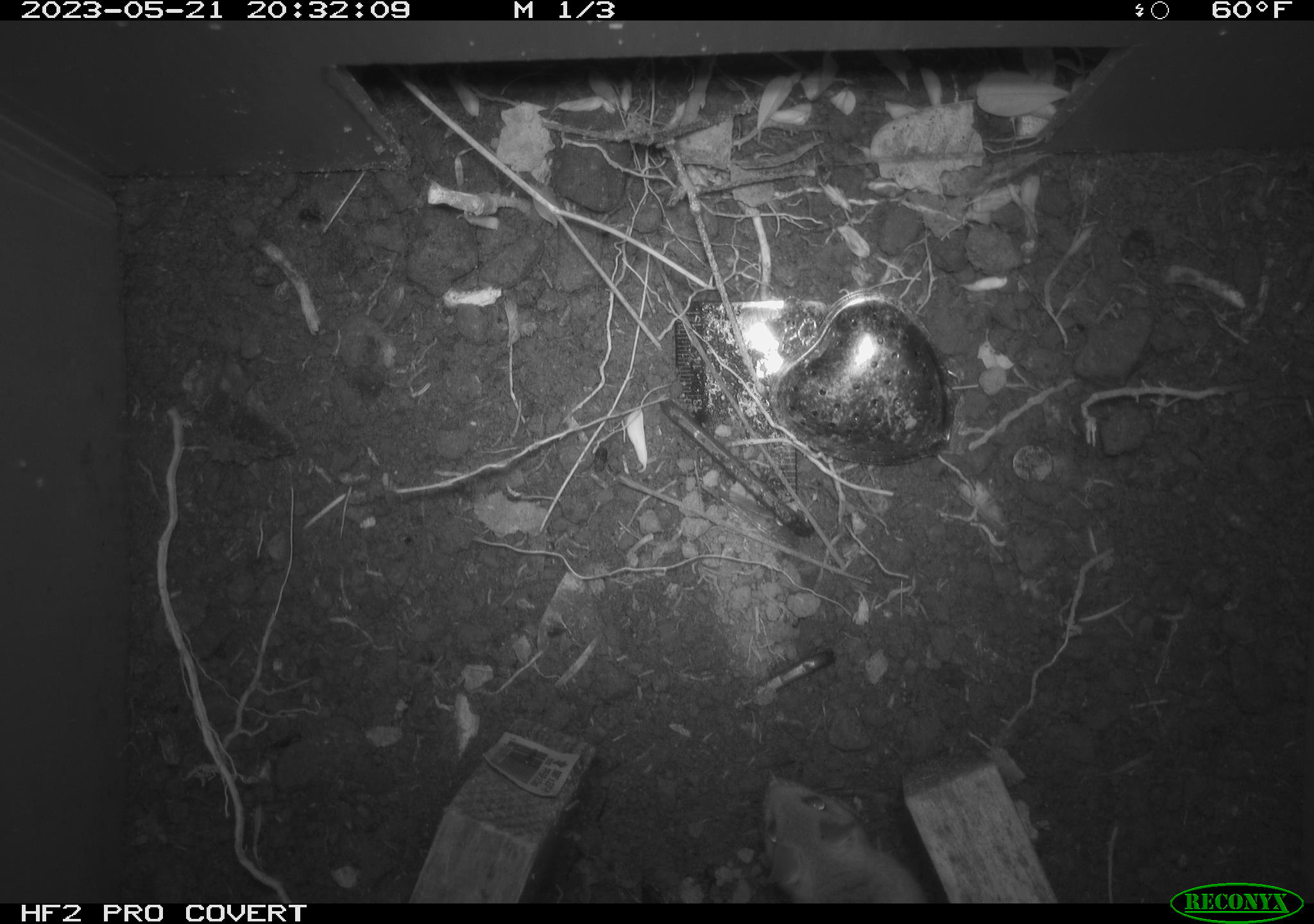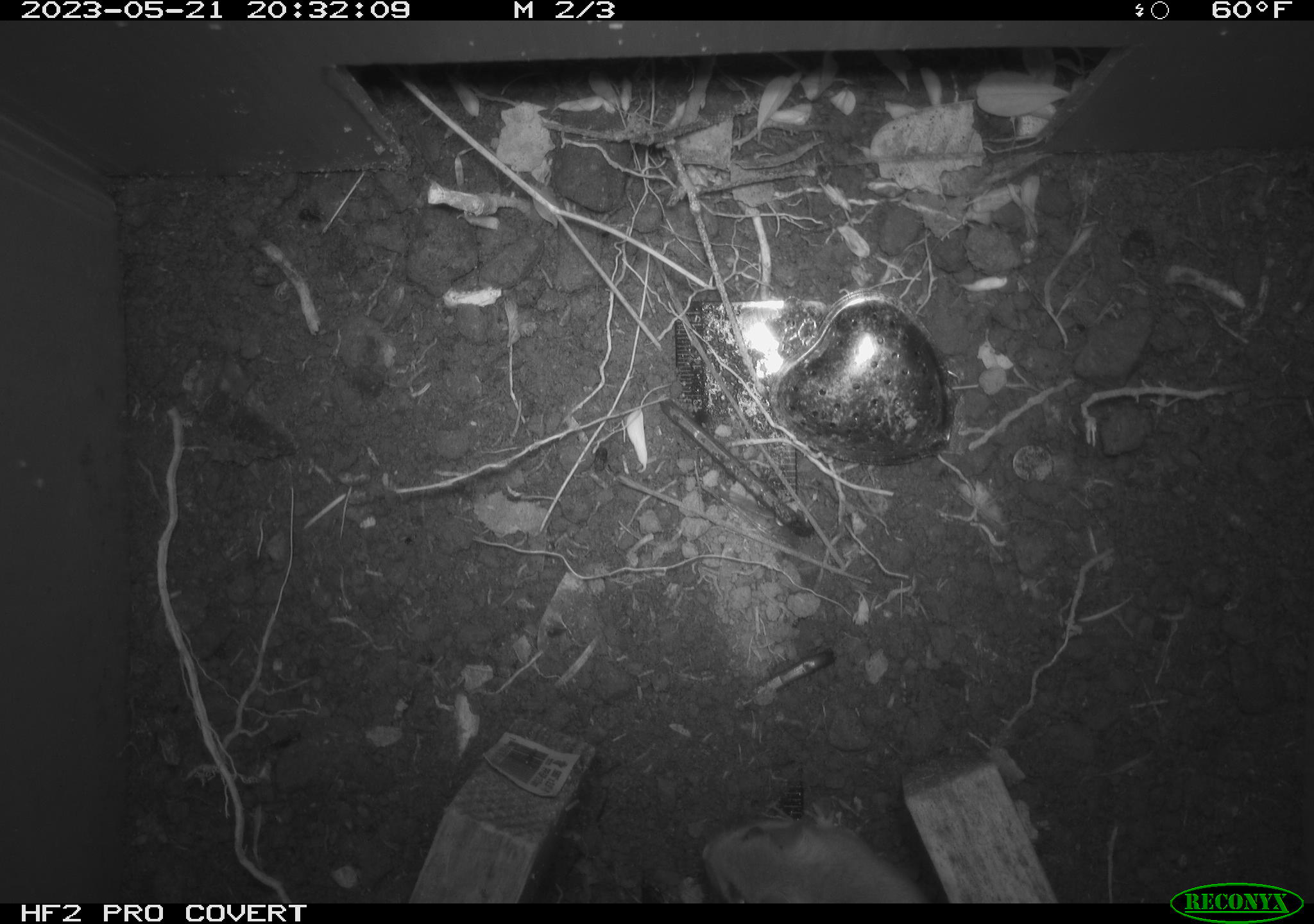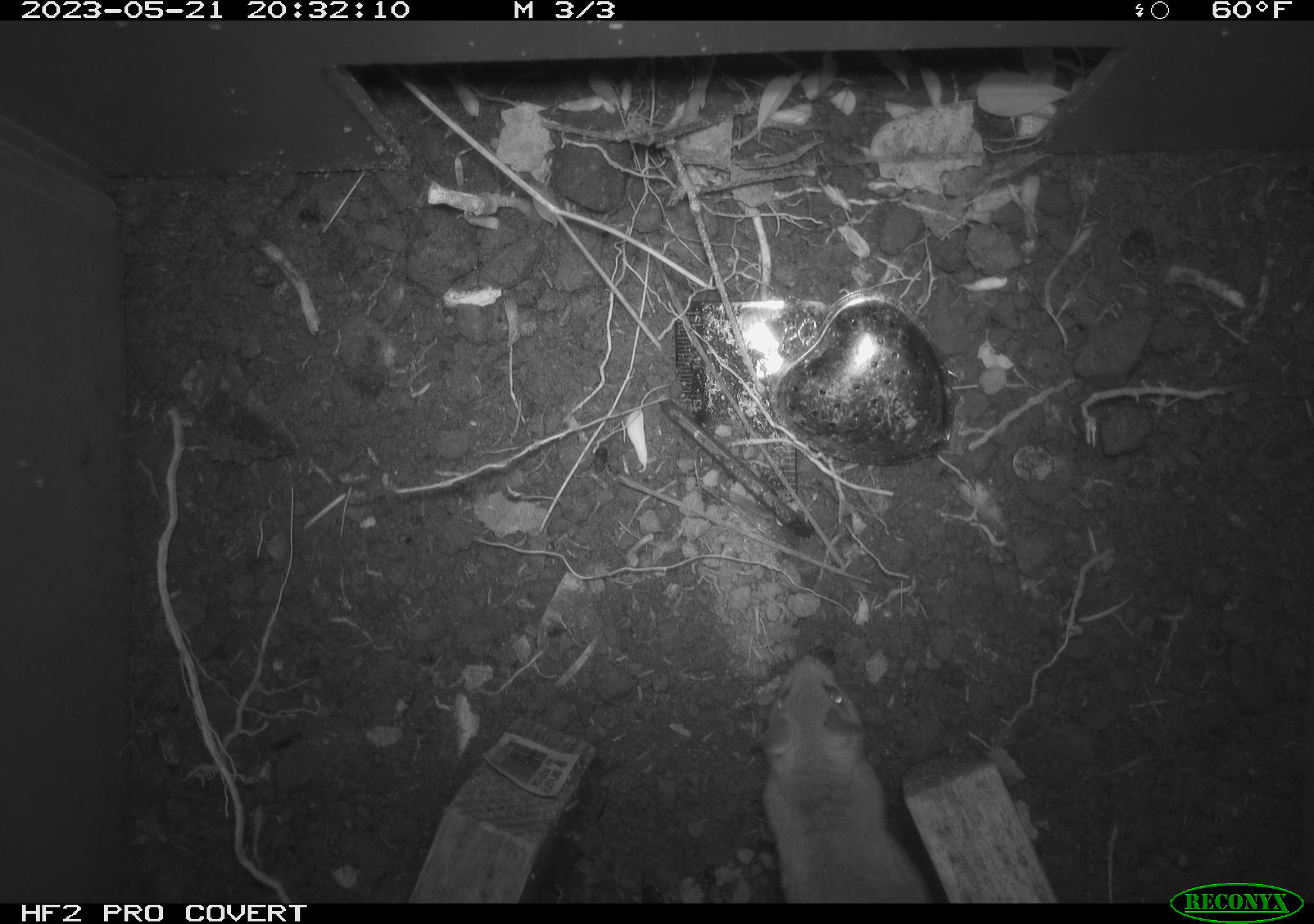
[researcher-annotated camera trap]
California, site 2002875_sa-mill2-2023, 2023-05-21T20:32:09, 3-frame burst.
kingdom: Animalia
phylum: Chordata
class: Mammalia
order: Rodentia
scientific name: Rodentia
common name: mouse species